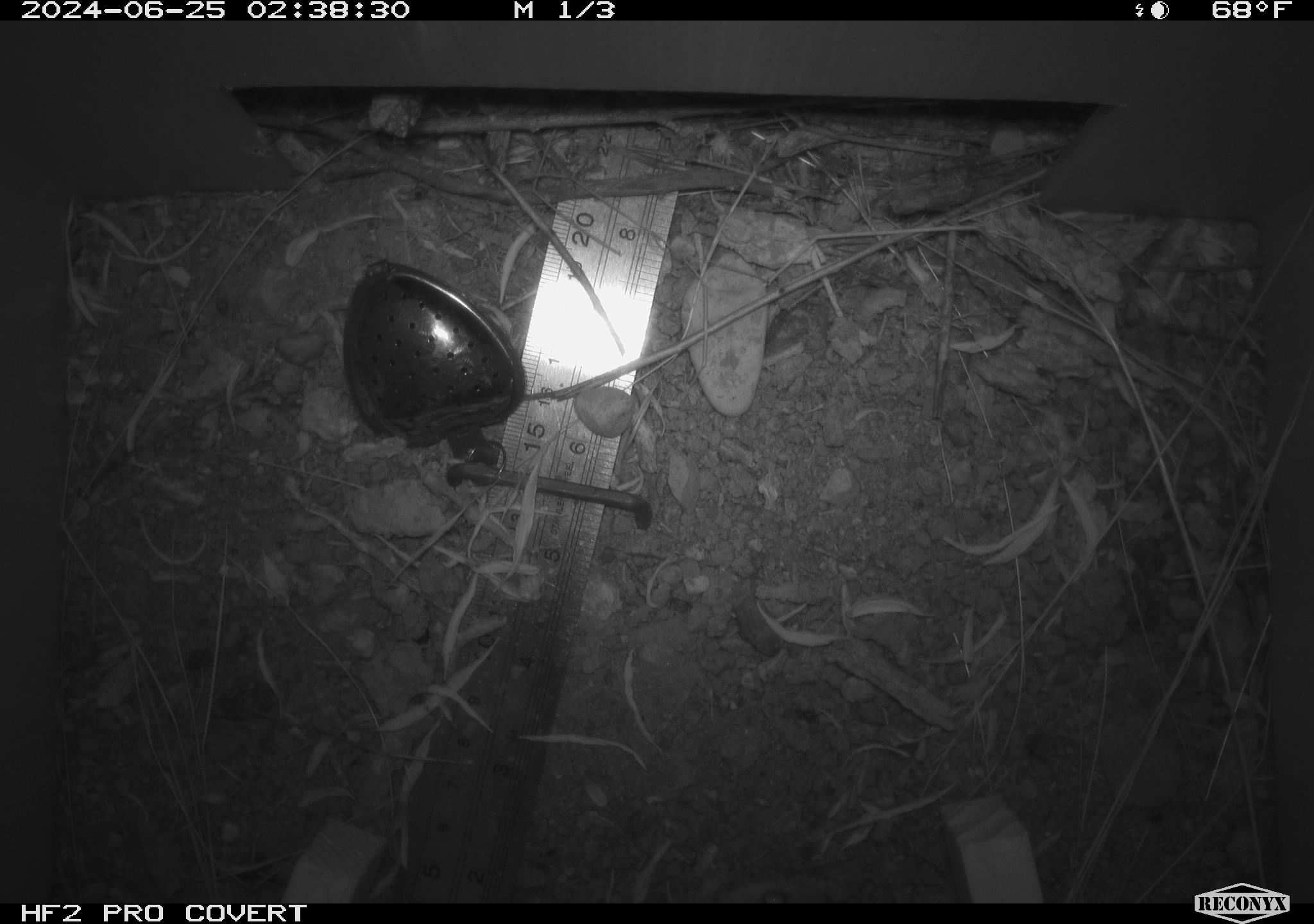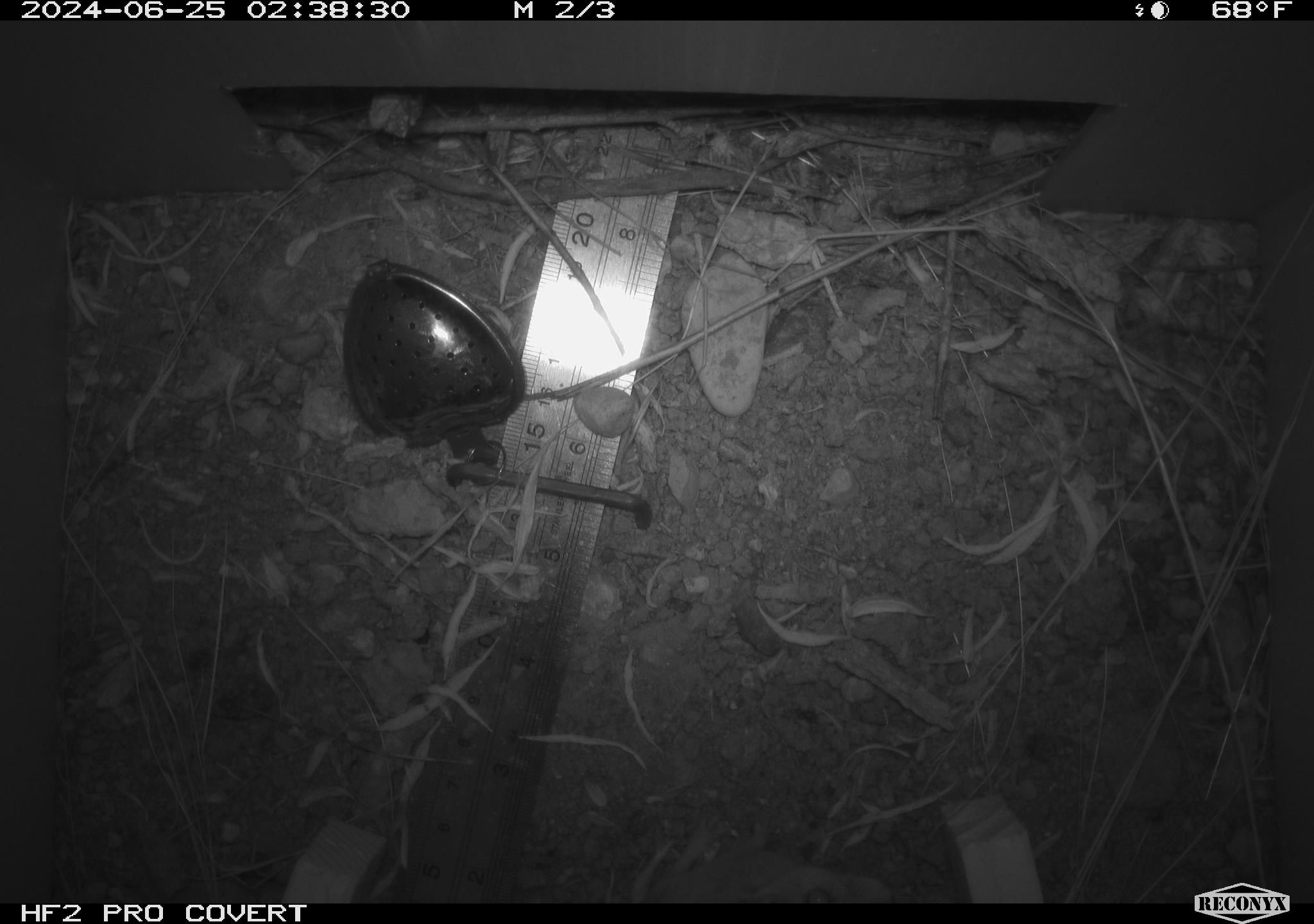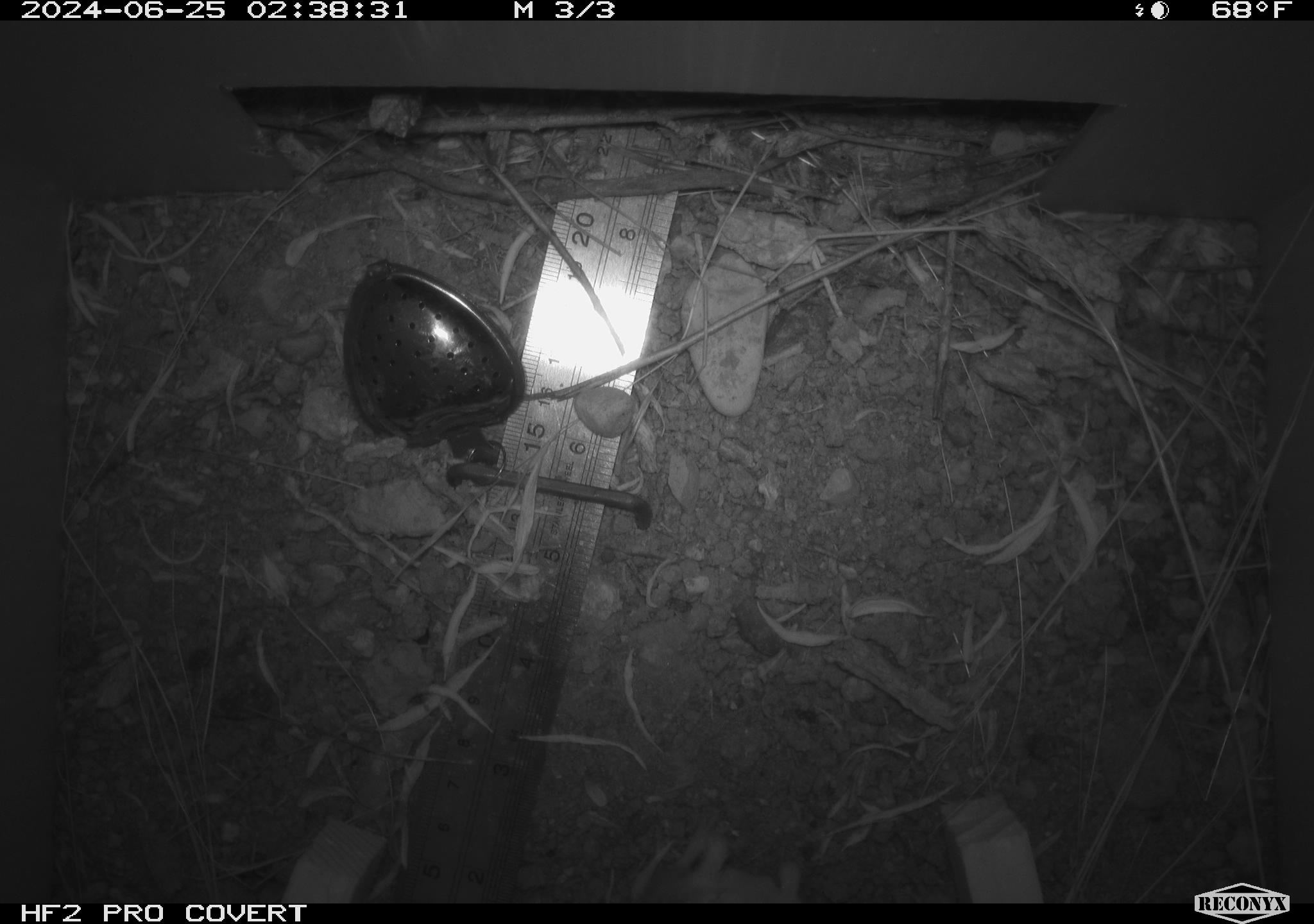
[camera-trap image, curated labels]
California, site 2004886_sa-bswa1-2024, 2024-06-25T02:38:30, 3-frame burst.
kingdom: Animalia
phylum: Chordata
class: Mammalia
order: Rodentia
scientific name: Rodentia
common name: mouse species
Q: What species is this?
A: Mouse species (Rodentia).